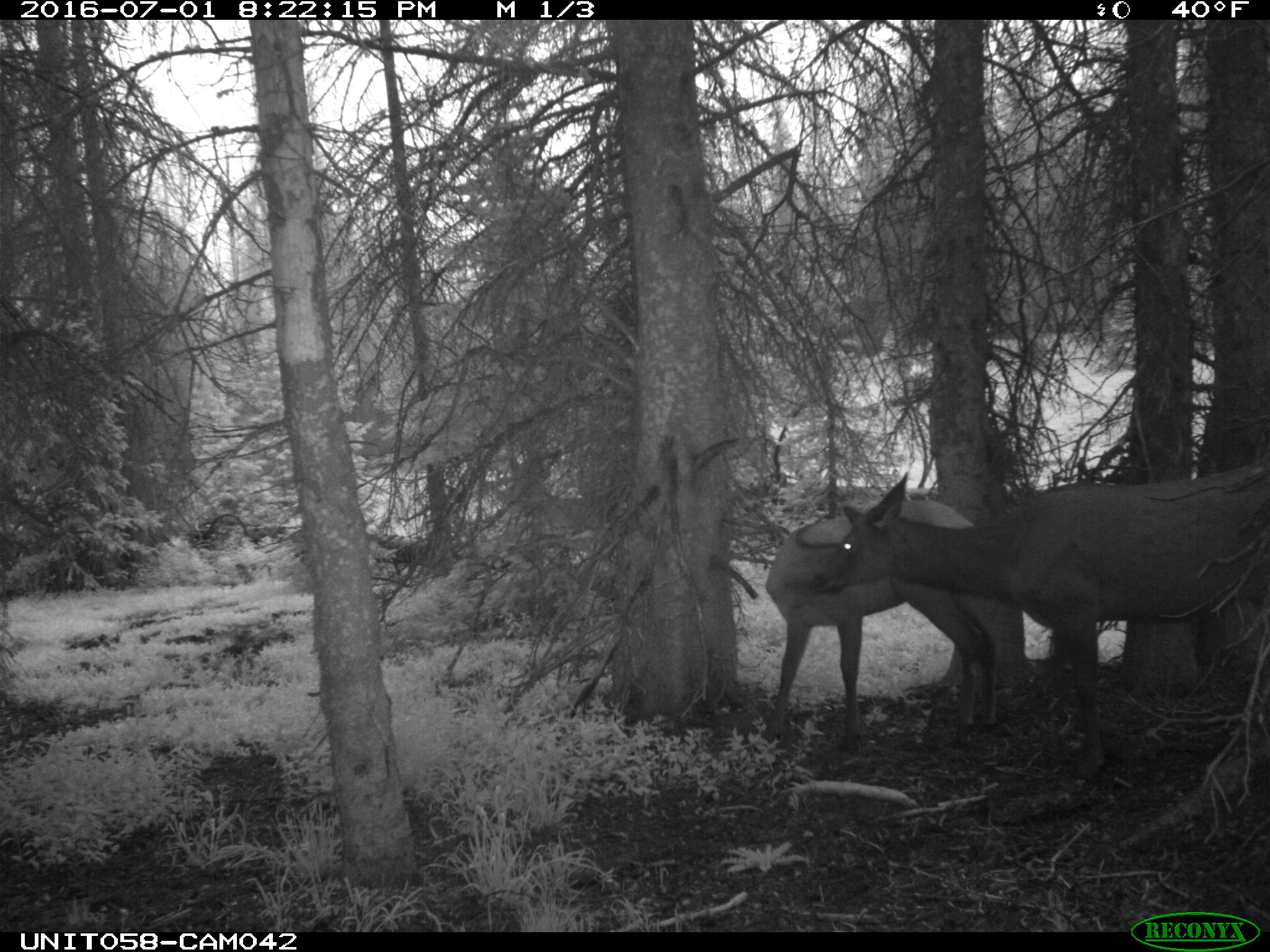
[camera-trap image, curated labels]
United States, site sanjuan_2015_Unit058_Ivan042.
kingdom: Animalia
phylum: Chordata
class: Mammalia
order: Artiodactyla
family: Cervidae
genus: Cervus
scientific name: Cervus elaphus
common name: red deer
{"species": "Cervus elaphus (red deer)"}